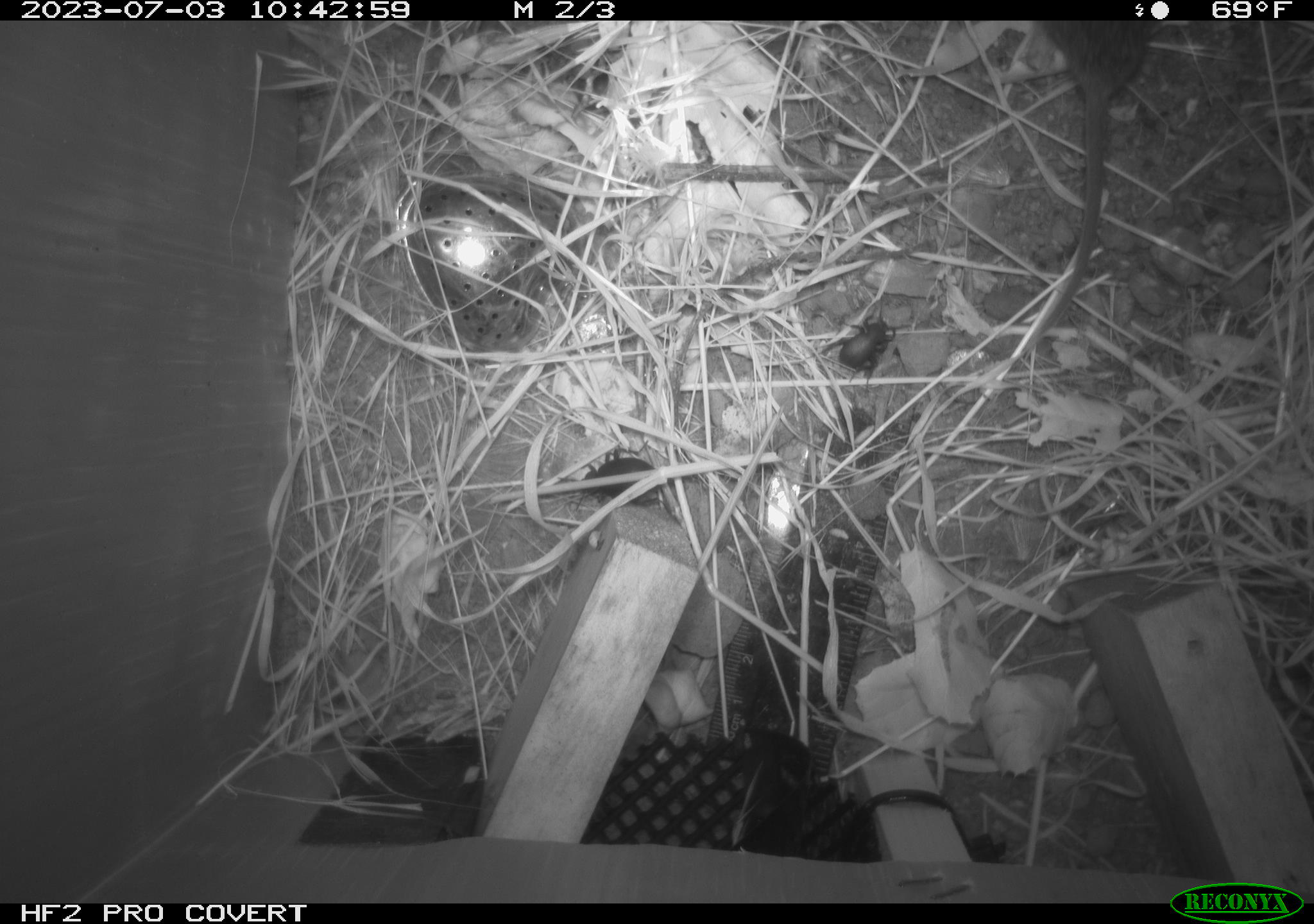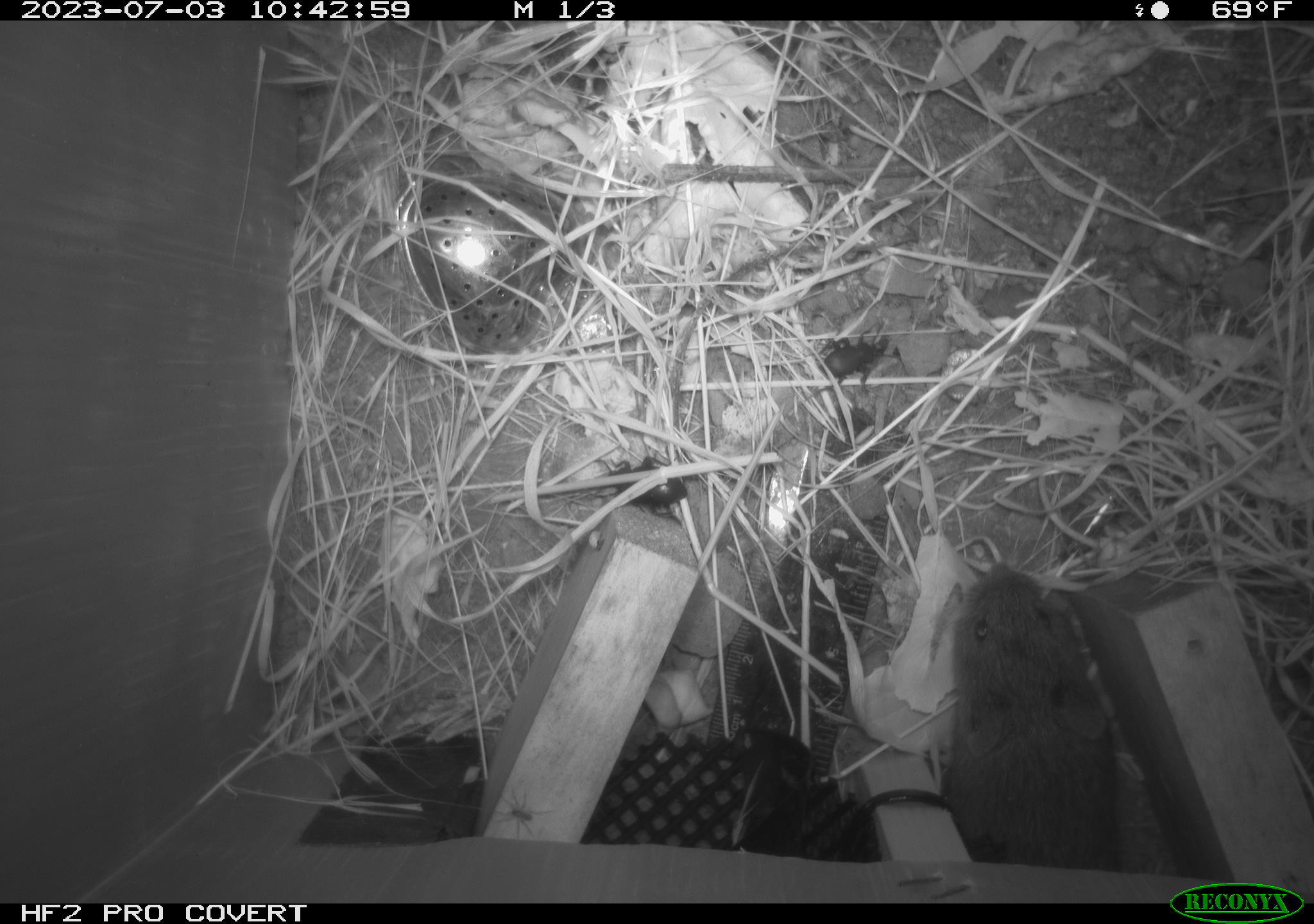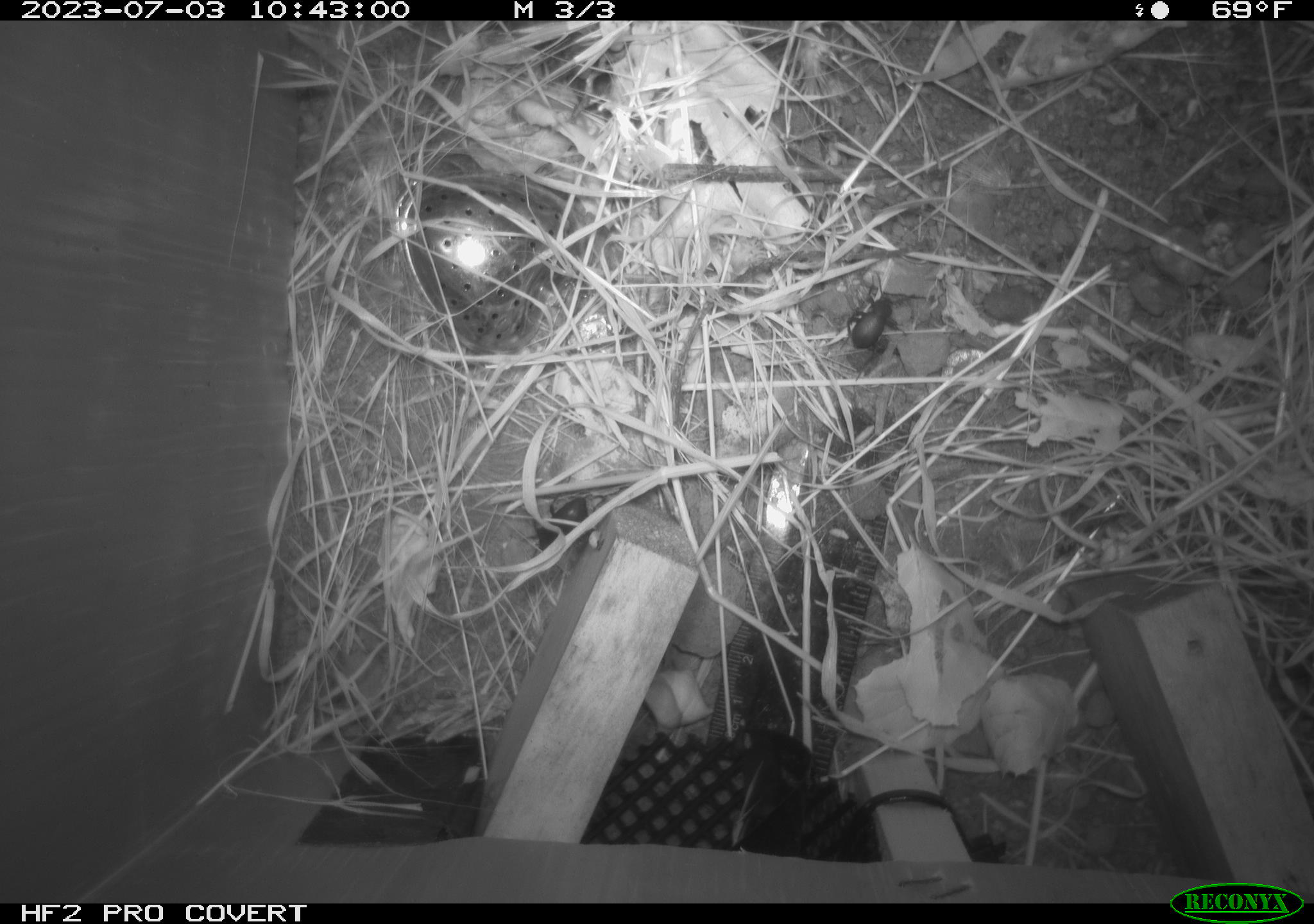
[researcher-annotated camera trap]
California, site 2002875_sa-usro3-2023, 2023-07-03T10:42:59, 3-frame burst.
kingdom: Animalia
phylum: Chordata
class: Mammalia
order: Rodentia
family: Cricetidae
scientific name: Arvicolinae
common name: voles, lemmings, and muskrats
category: arvicolinae subfamily